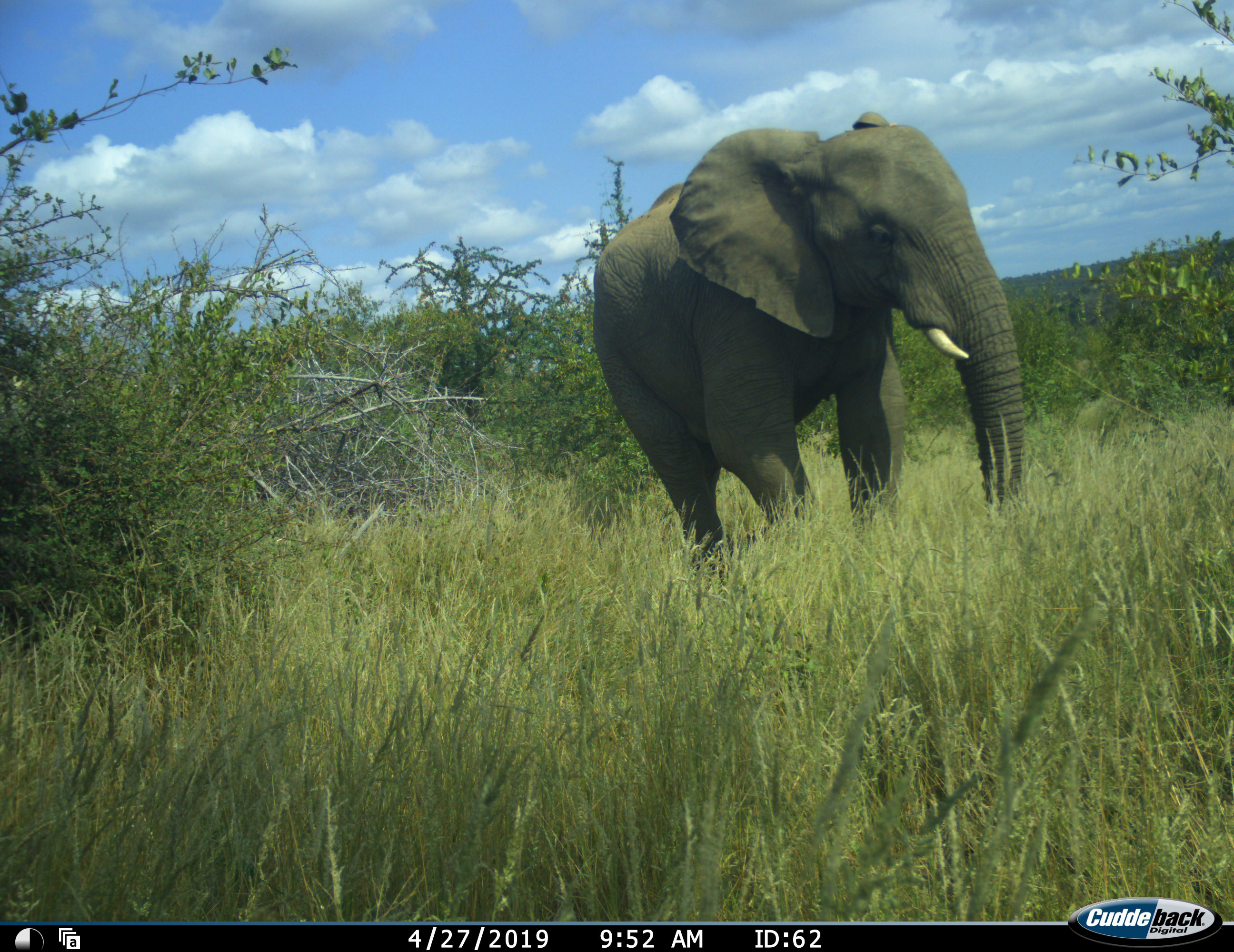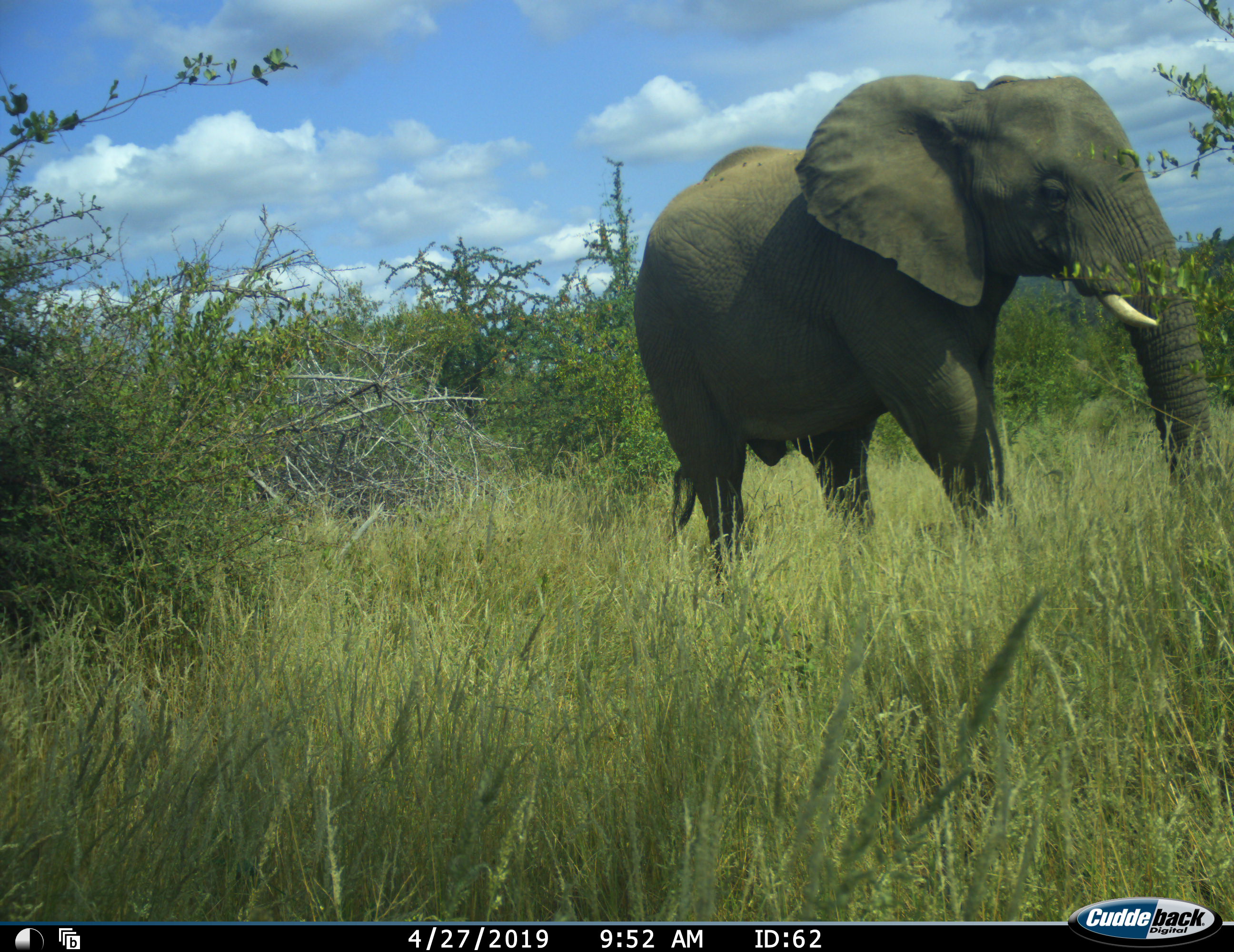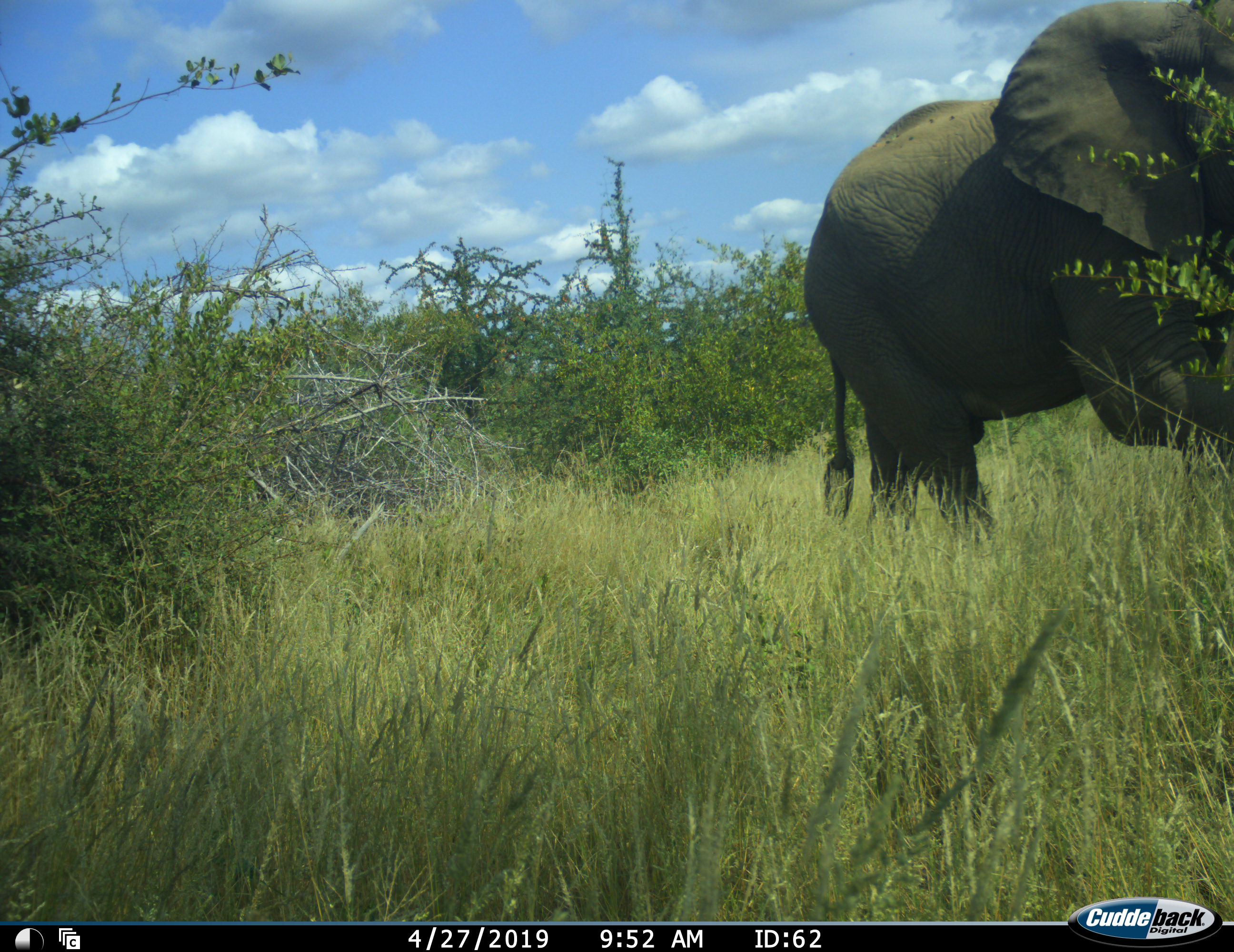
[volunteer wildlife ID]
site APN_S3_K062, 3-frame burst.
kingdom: Animalia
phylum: Chordata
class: Mammalia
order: Proboscidea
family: Elephantidae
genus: Loxodonta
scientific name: Loxodonta africana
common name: african bush elephant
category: elephant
Elephant (african bush elephant) (Loxodonta africana), count 1. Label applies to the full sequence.